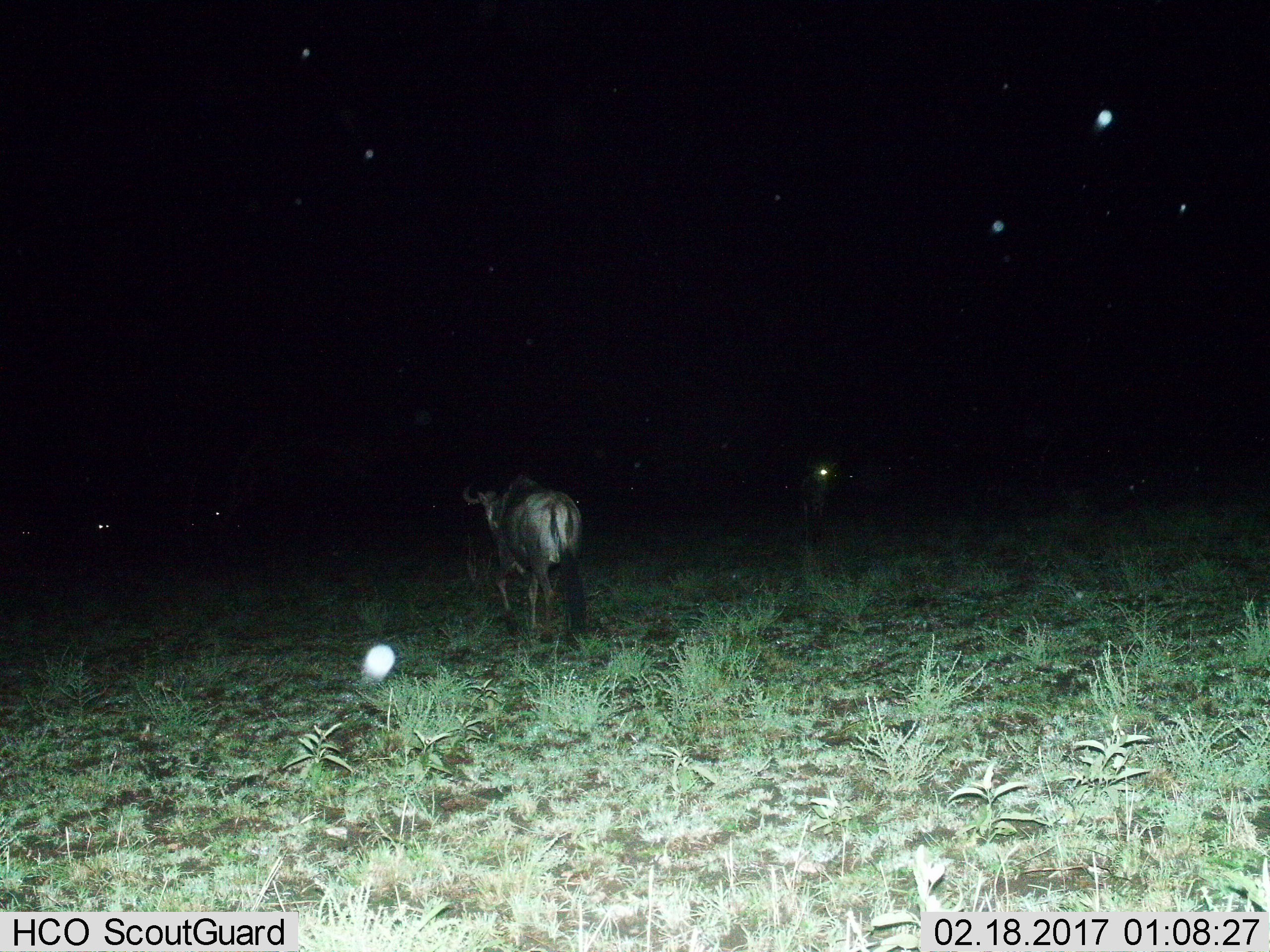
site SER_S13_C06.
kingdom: Animalia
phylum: Chordata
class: Mammalia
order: Artiodactyla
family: Bovidae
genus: Connochaetes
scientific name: Connochaetes taurinus taurinus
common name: blue wildebeest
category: wildebeestblue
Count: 1.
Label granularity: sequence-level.